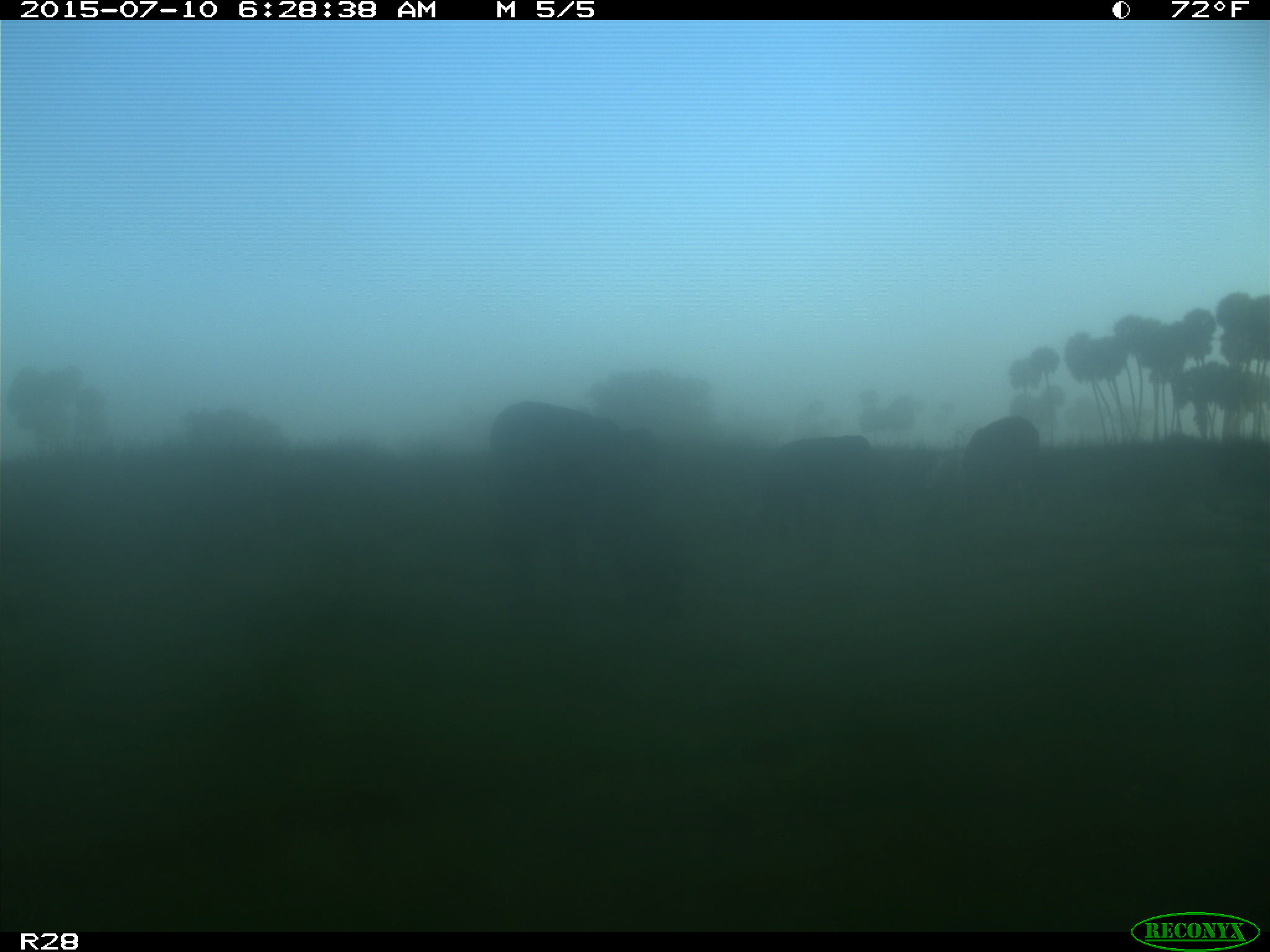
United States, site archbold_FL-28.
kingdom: Animalia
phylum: Chordata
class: Mammalia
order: Artiodactyla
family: Bovidae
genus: Bos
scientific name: Bos taurus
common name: domestic cow